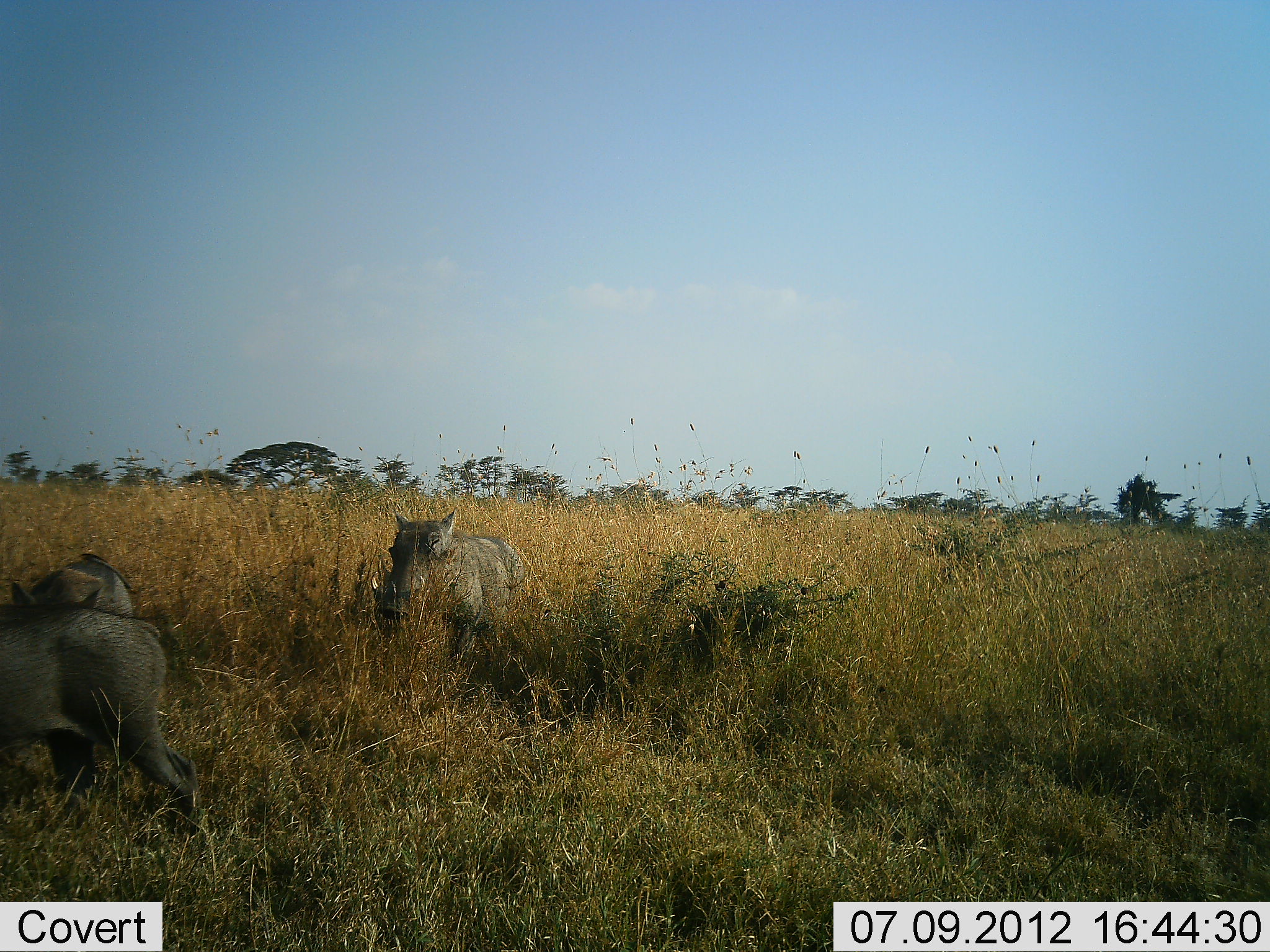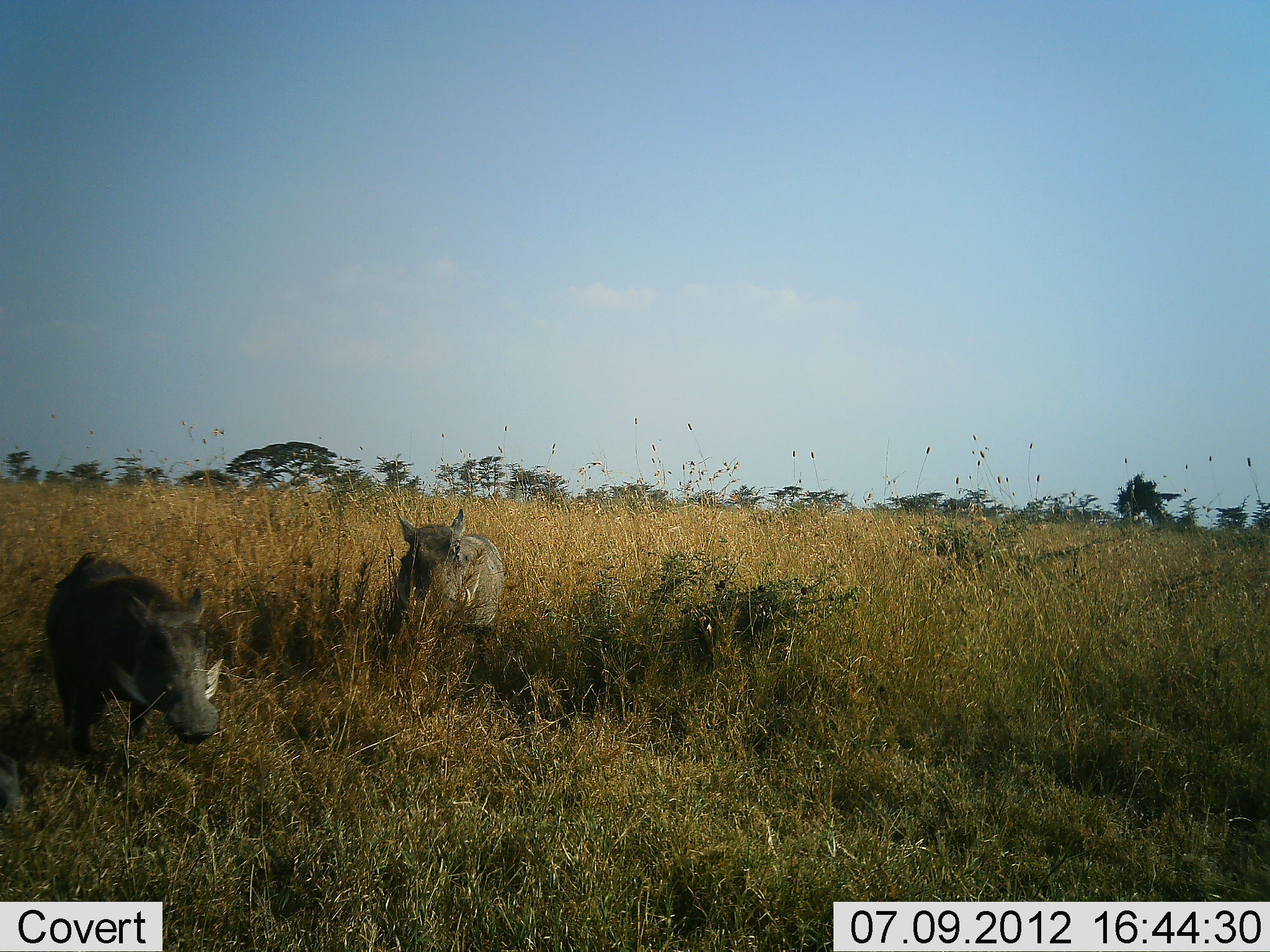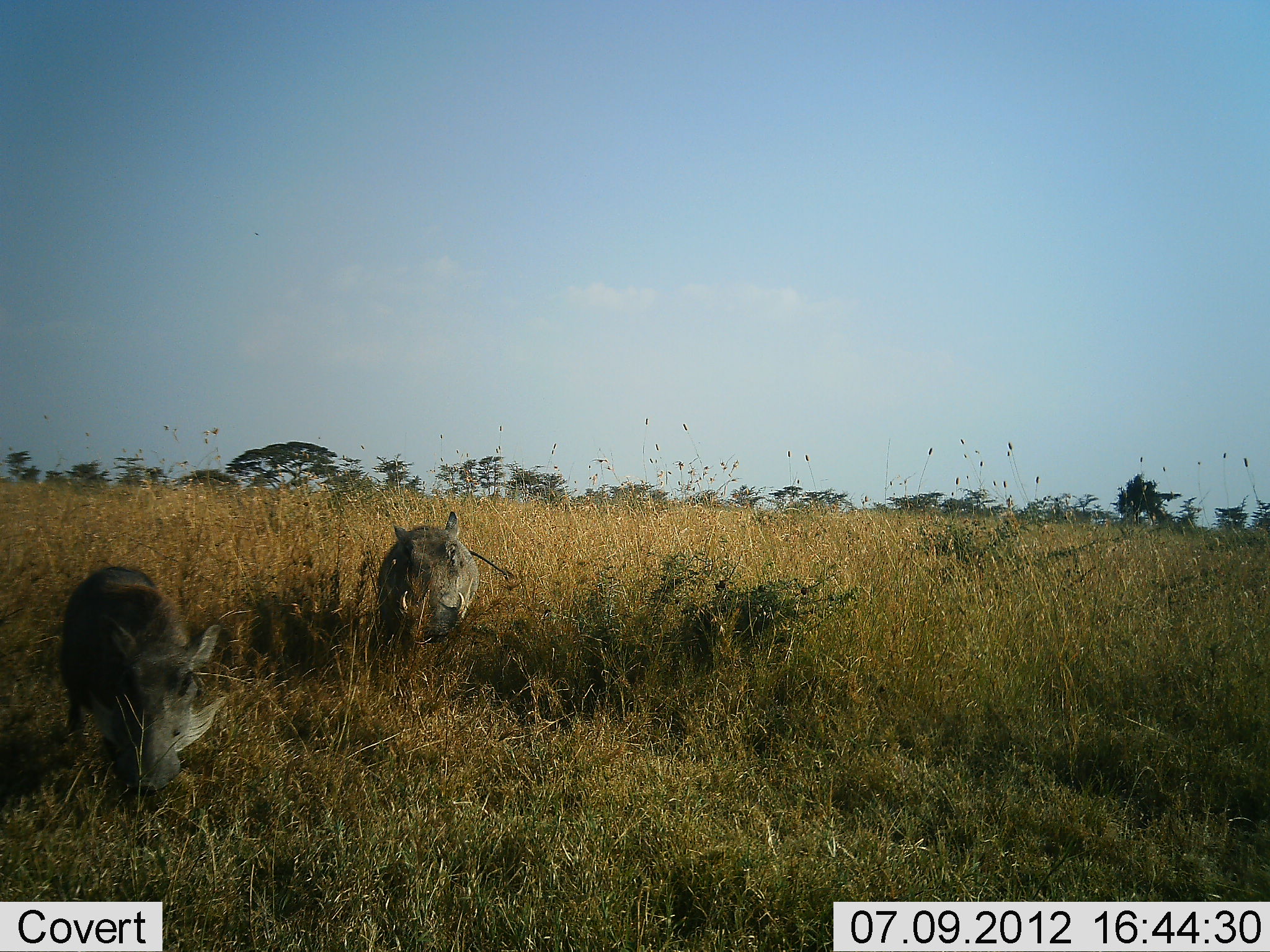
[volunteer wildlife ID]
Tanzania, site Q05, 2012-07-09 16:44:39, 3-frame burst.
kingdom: Animalia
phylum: Chordata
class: Mammalia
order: Artiodactyla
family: Suidae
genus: Phacochoerus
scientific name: Phacochoerus africanus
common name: warthog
Warthog (Phacochoerus africanus), count 3. Behavior (volunteer vote fractions): standing 40%, resting 0%, moving 90%, interacting 0%. Young present (vote fraction): 0%. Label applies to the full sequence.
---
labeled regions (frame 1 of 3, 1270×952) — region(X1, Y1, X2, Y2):
animal: region(0, 614, 203, 840); region(7, 550, 131, 791); region(367, 505, 523, 670)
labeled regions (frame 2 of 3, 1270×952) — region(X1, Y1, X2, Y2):
animal: region(46, 551, 226, 766); region(384, 507, 506, 668); region(0, 721, 40, 829)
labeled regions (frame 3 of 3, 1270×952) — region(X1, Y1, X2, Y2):
animal: region(60, 566, 230, 794); region(376, 511, 515, 655)